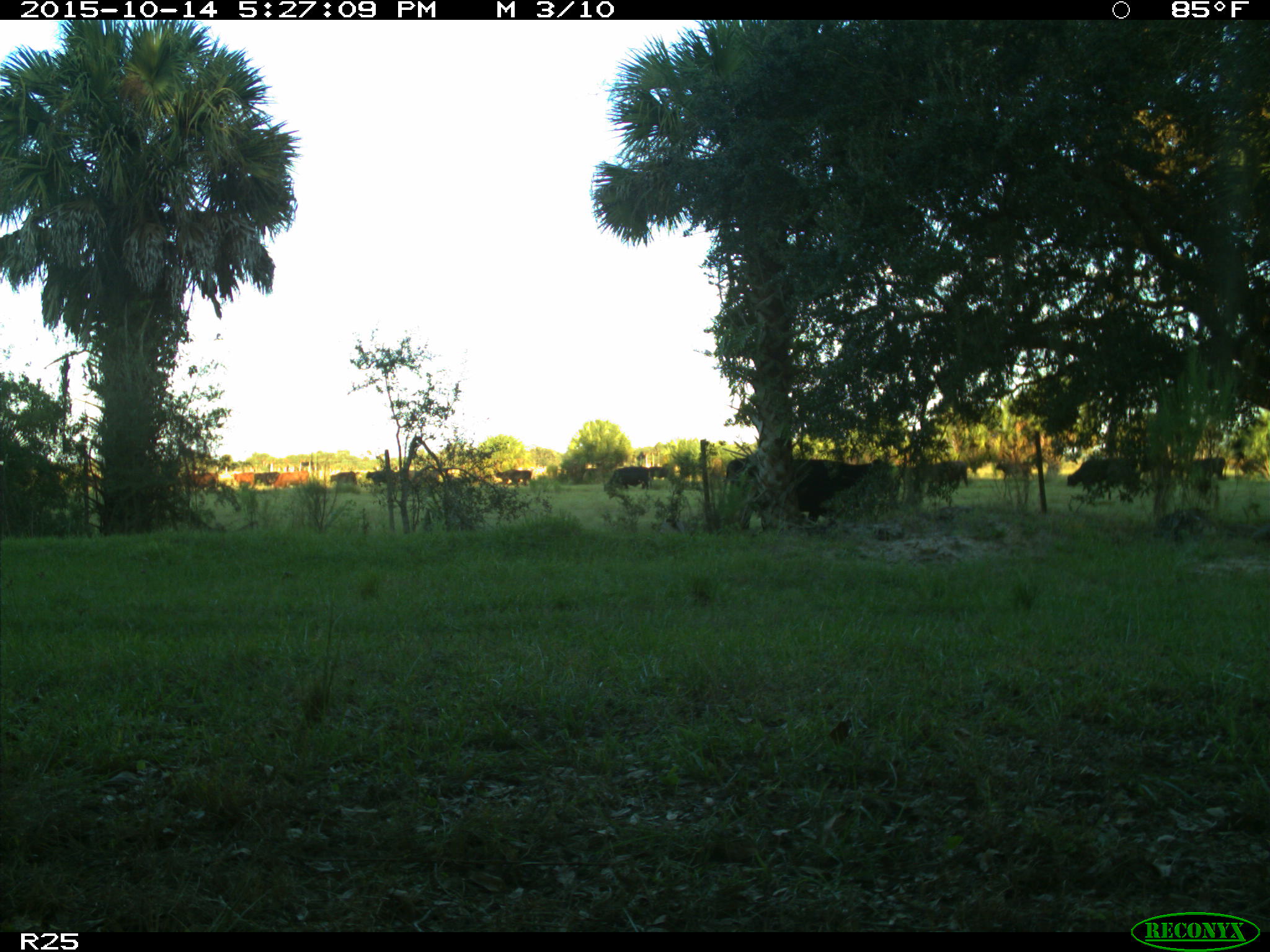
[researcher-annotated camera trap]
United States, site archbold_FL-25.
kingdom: Animalia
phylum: Chordata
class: Mammalia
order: Artiodactyla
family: Bovidae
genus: Bos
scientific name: Bos taurus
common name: domestic cow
Bos taurus (domestic cow).